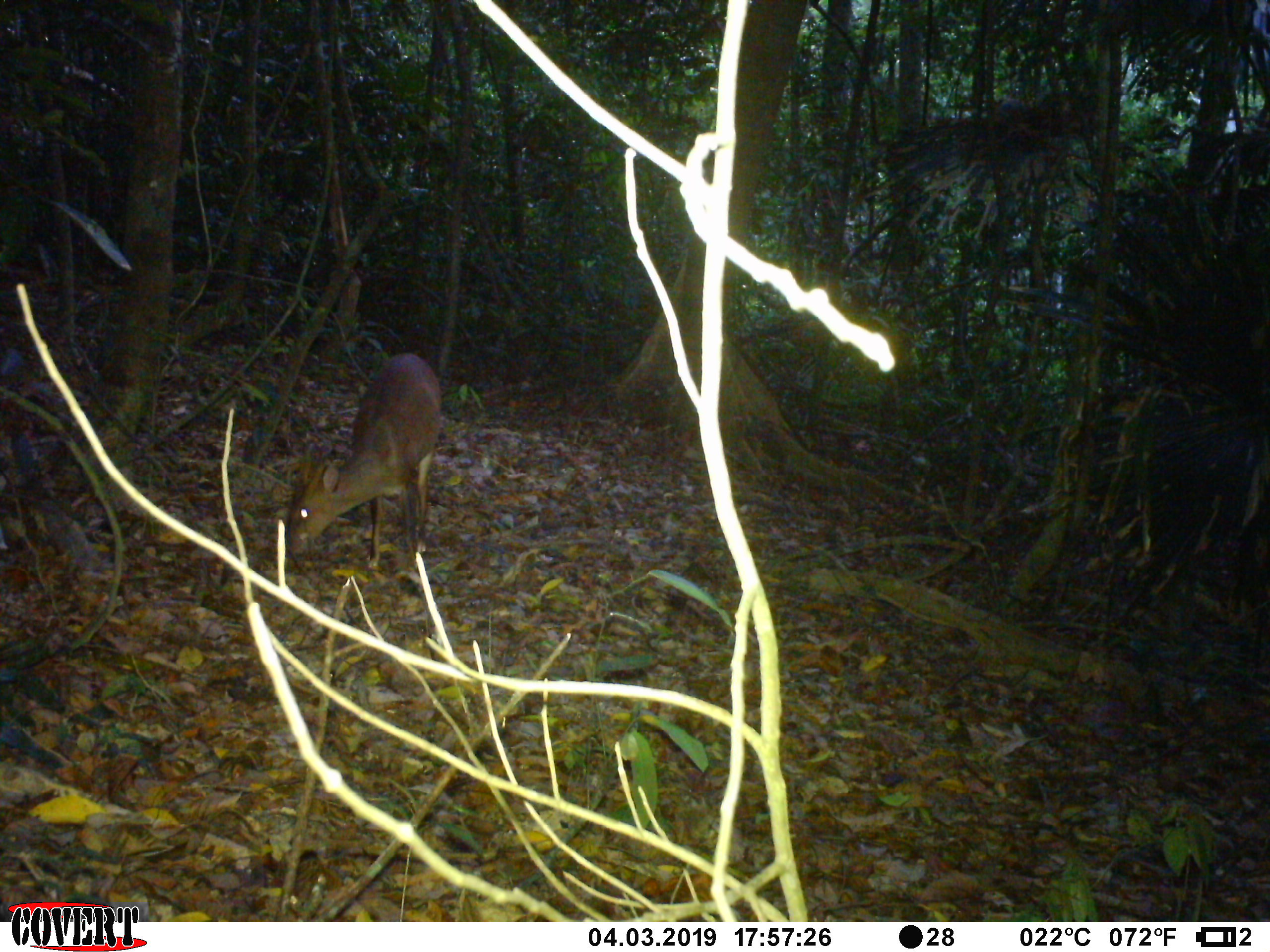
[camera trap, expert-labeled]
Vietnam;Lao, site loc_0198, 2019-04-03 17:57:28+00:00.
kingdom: Animalia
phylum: Chordata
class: Mammalia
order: Artiodactyla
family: Cervidae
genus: Muntiacus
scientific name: Muntiacus vuquangensis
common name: large-antlered muntjac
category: large antlered muntjac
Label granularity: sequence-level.